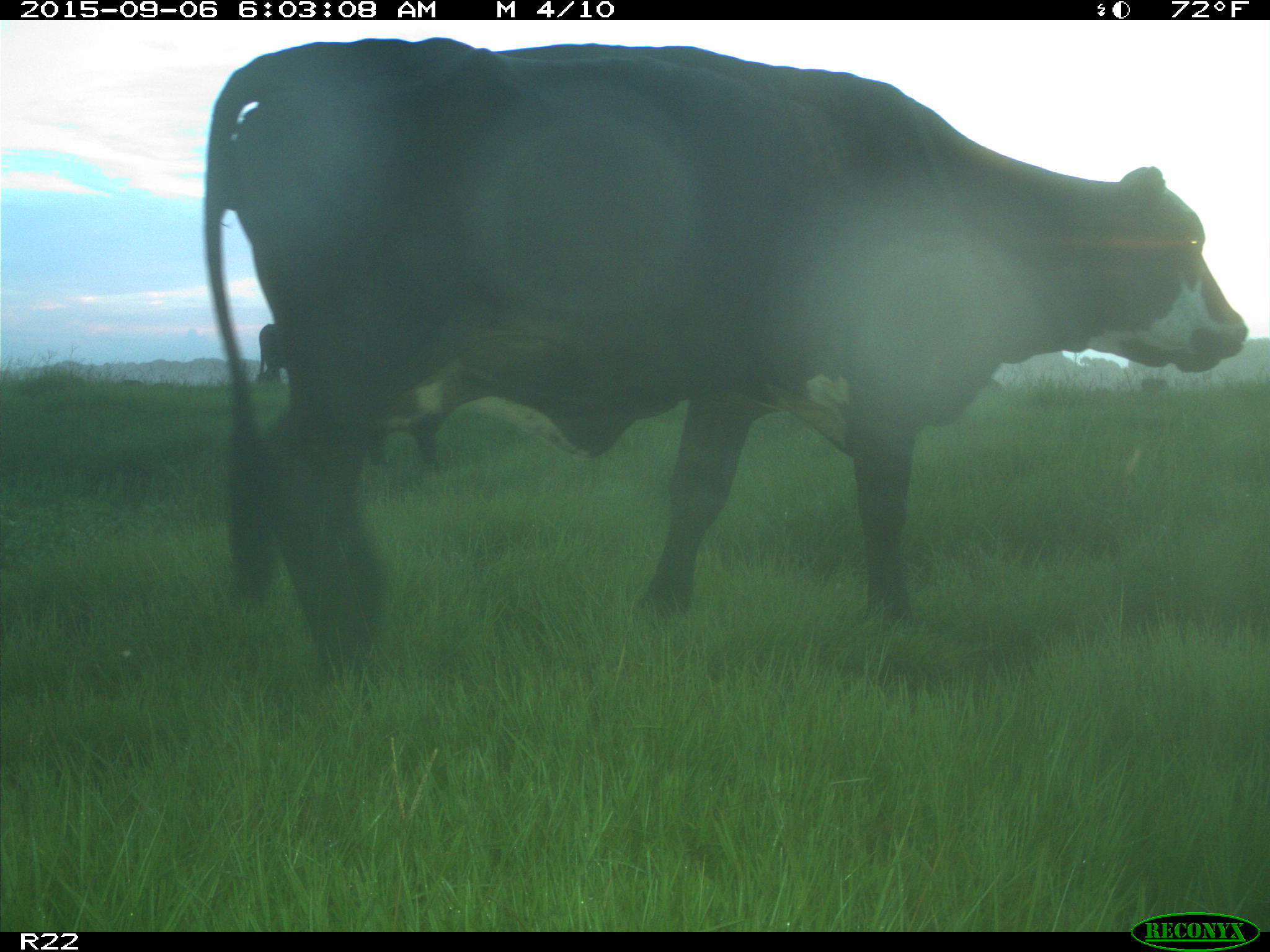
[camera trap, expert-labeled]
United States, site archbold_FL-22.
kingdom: Animalia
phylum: Chordata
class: Mammalia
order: Artiodactyla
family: Bovidae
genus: Bos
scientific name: Bos taurus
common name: domestic cow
Bos taurus (domestic cow).